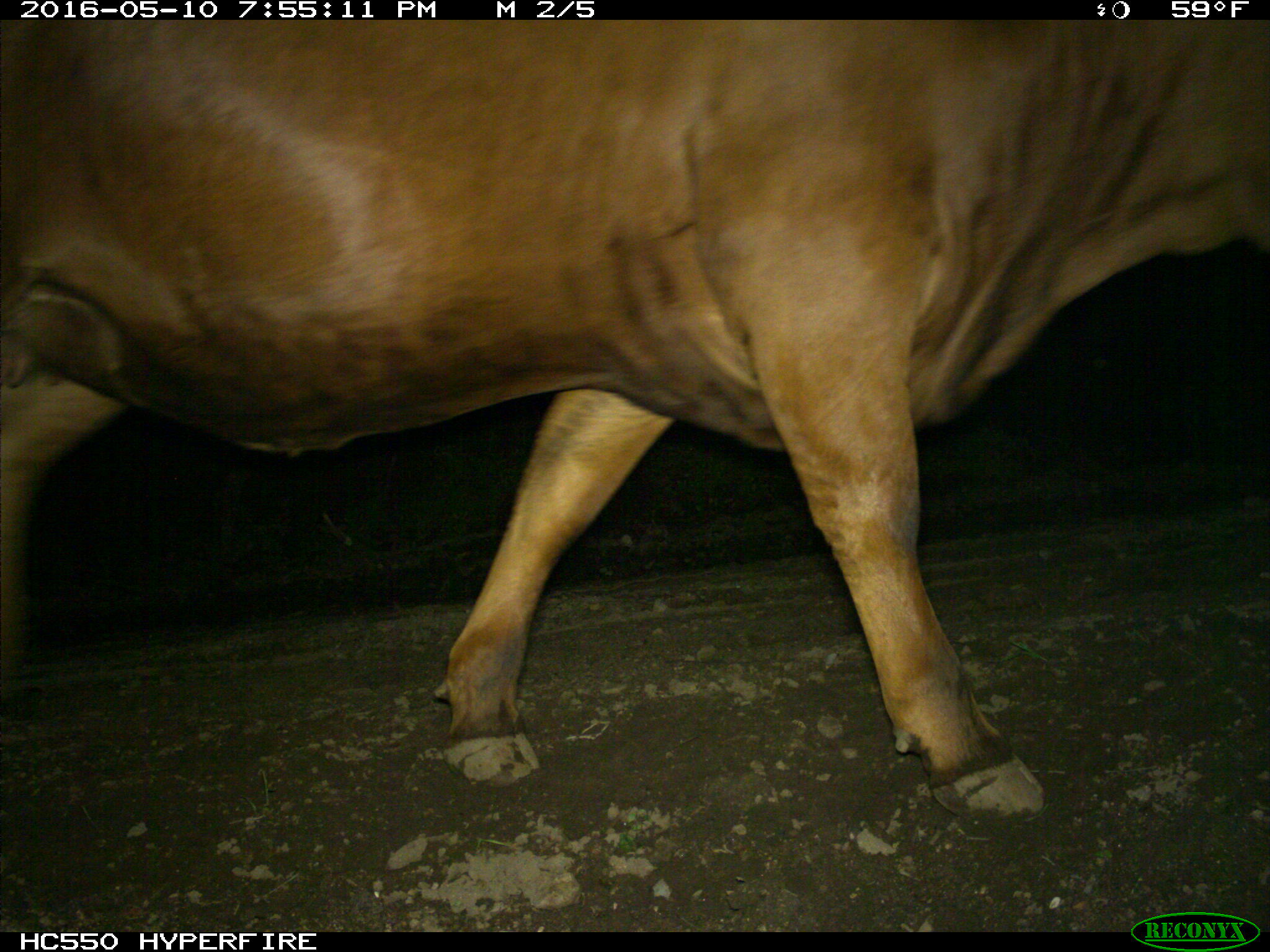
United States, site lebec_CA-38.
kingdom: Animalia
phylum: Chordata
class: Mammalia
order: Artiodactyla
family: Bovidae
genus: Bos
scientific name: Bos taurus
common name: domestic cow